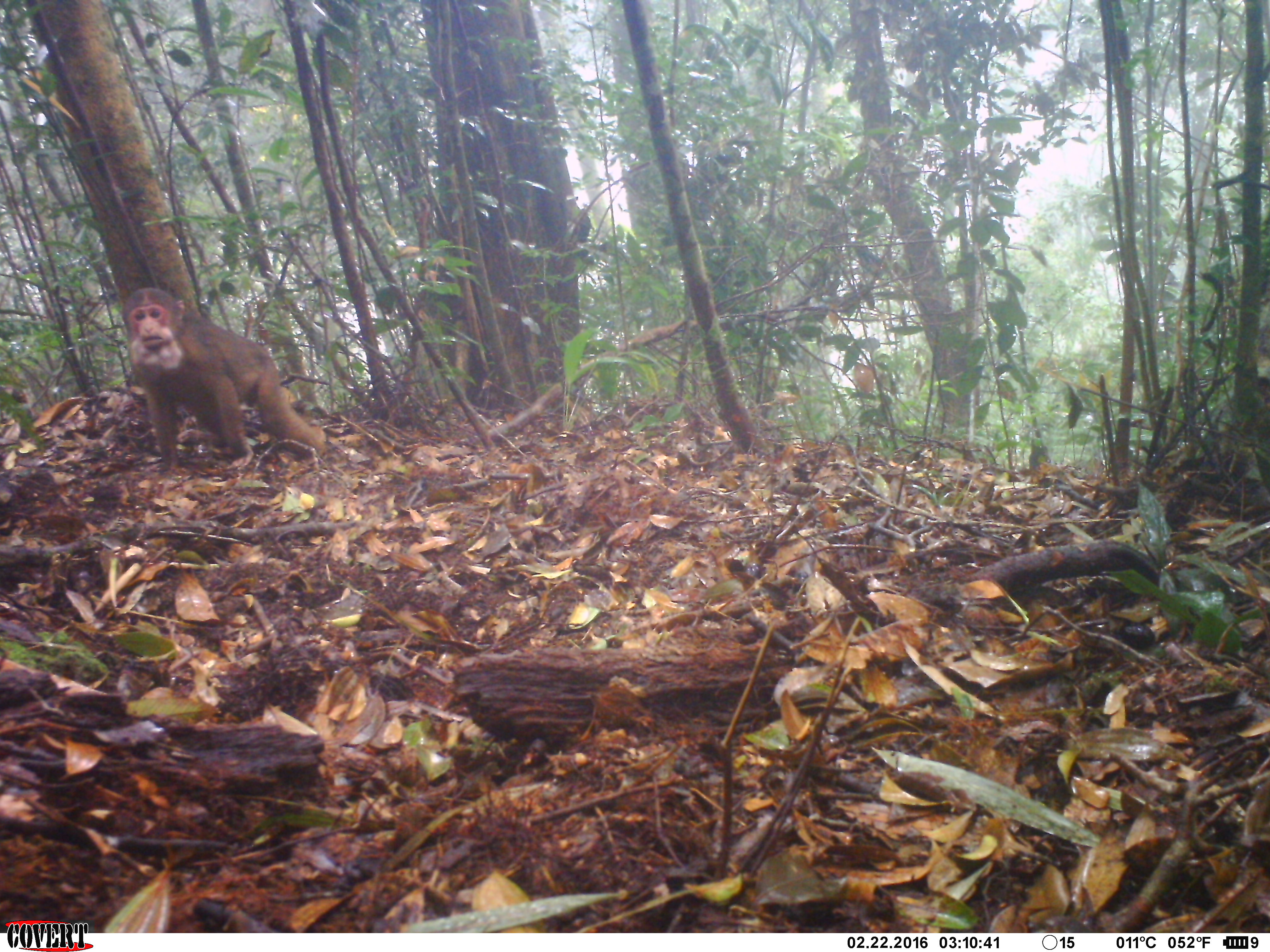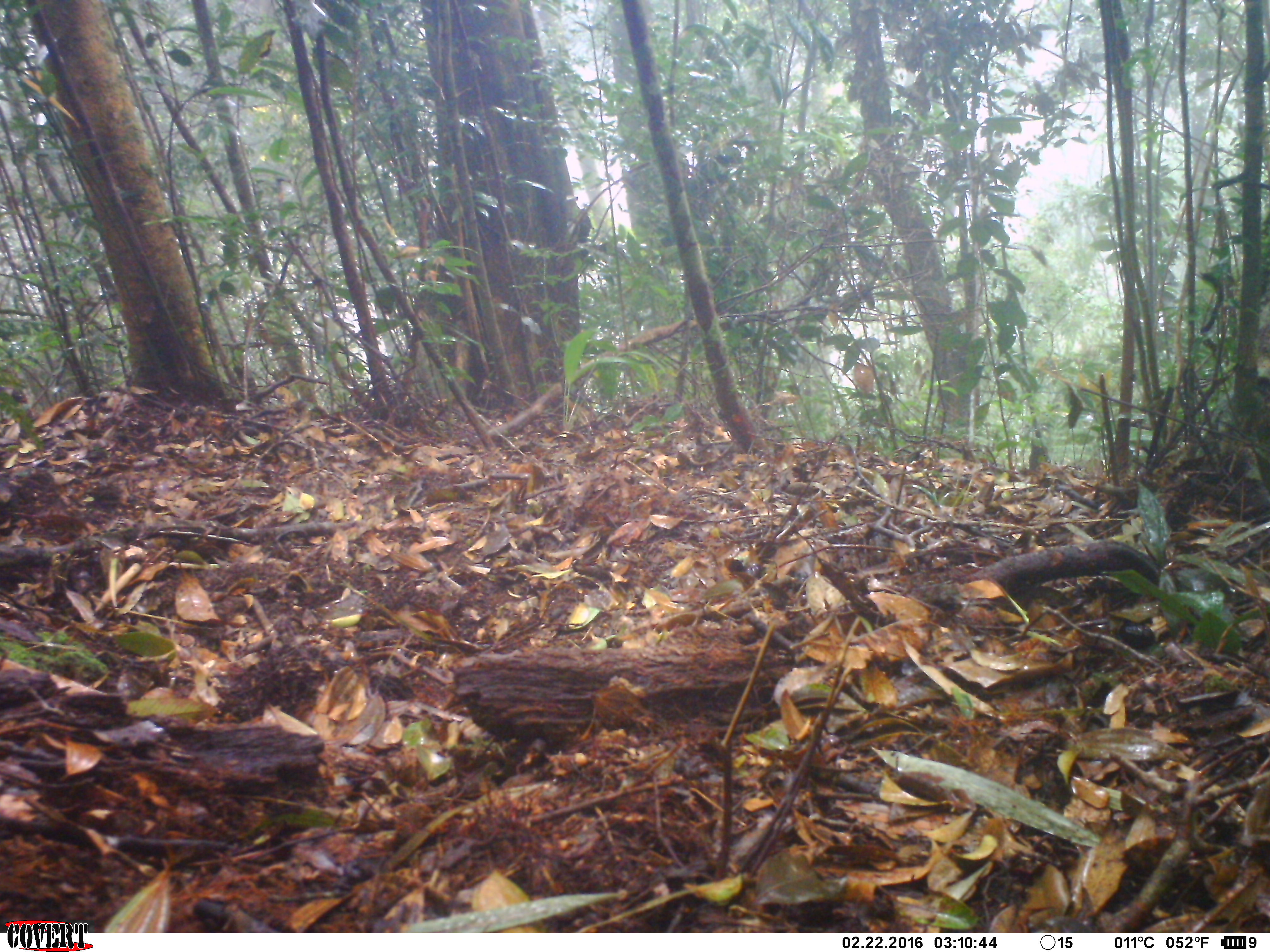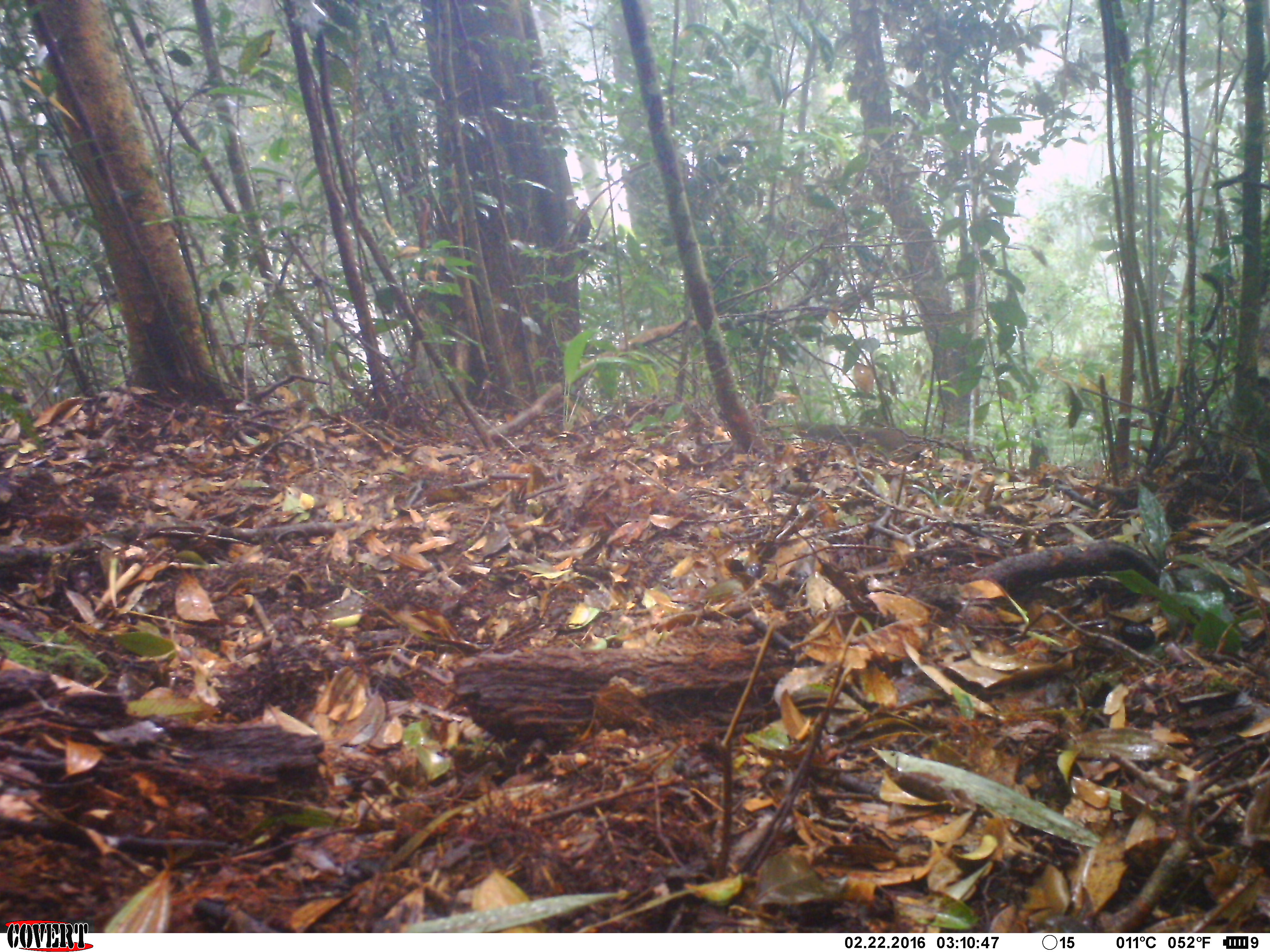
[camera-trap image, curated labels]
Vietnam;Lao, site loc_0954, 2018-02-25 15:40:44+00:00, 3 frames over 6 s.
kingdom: Animalia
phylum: Chordata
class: Mammalia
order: Primates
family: Cercopithecidae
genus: Macaca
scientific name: Macaca arctoides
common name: stump-tailed macaque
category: stump tailed macaque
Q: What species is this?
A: Stump tailed macaque (stump-tailed macaque) (Macaca arctoides).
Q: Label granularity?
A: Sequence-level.